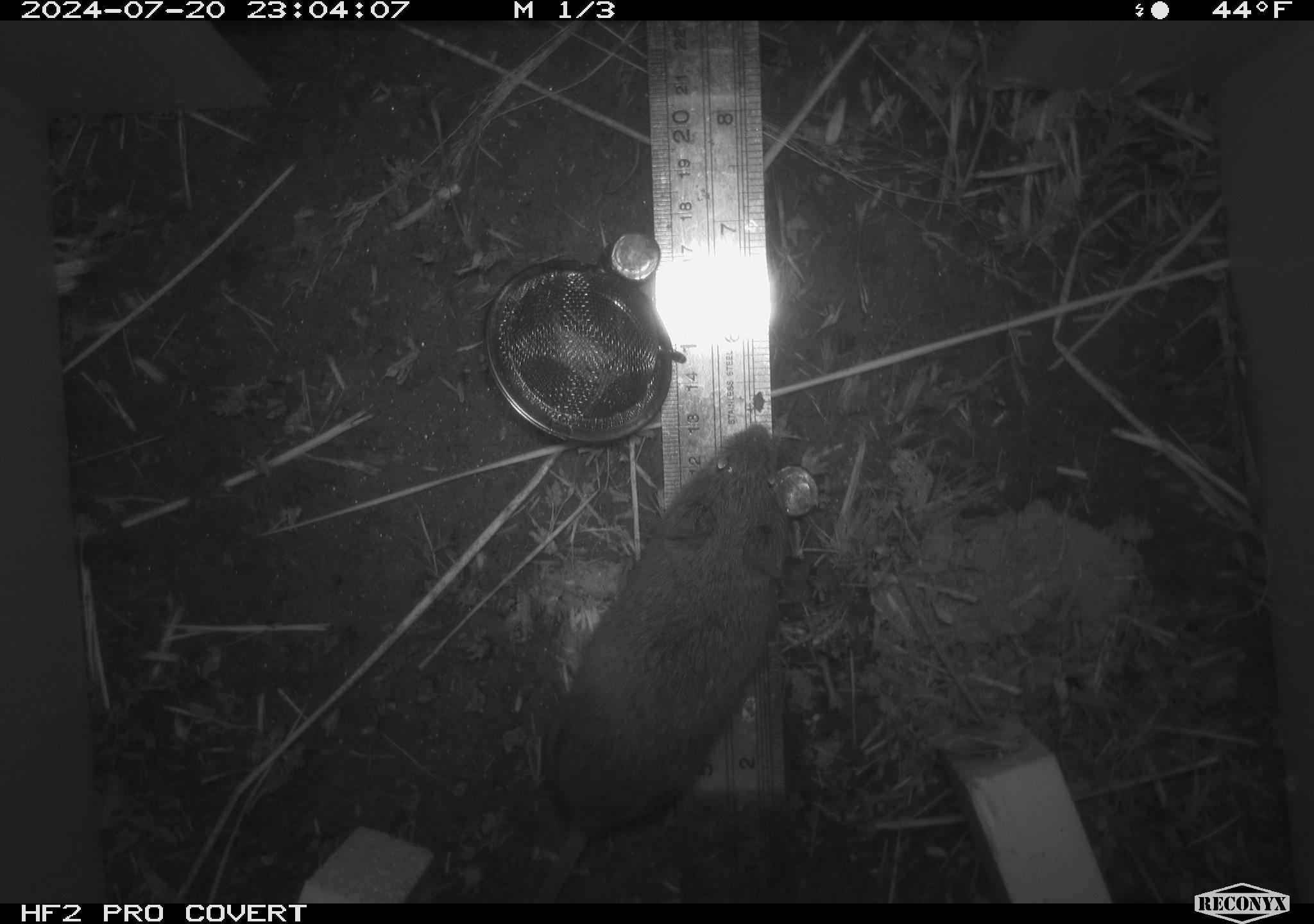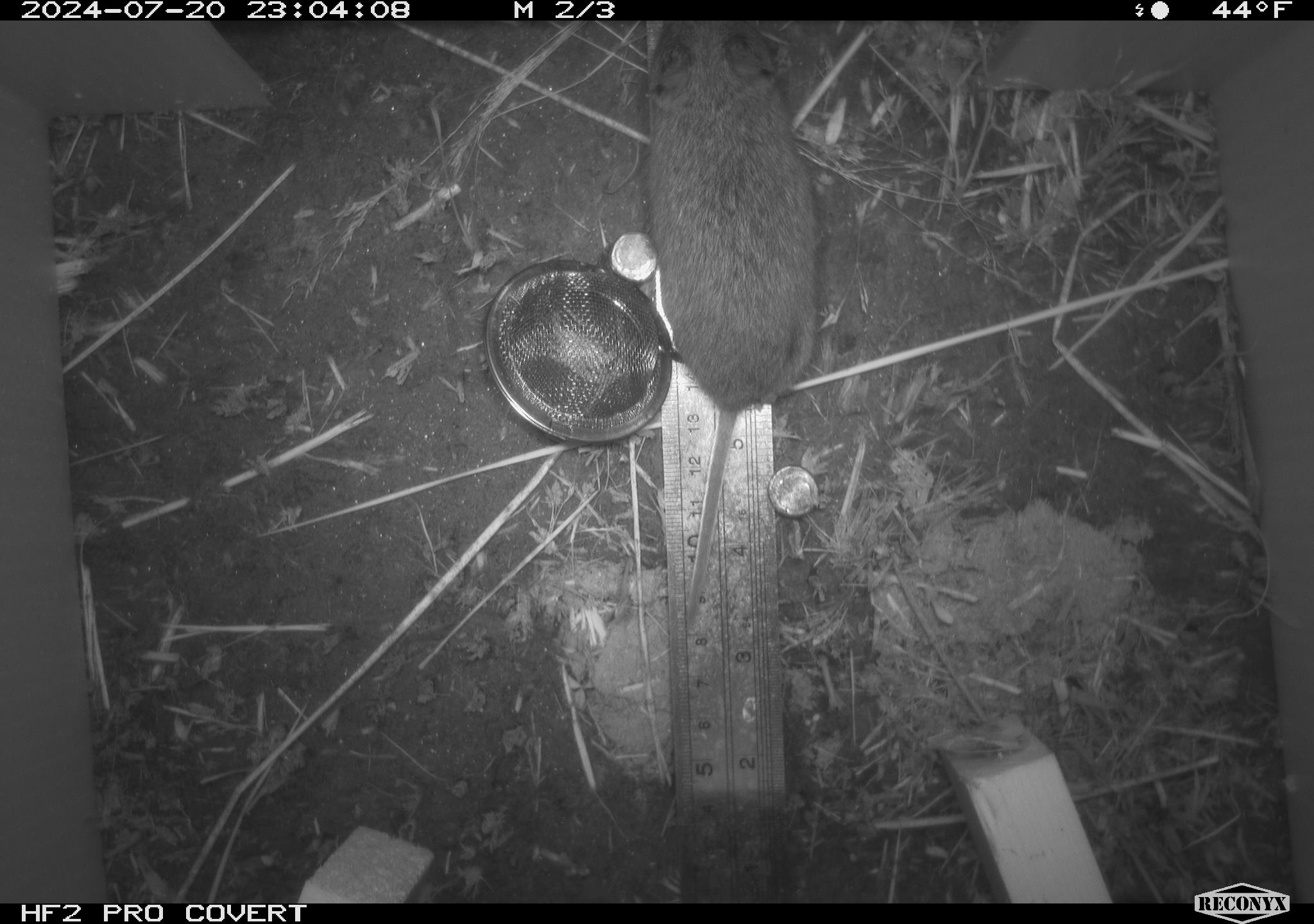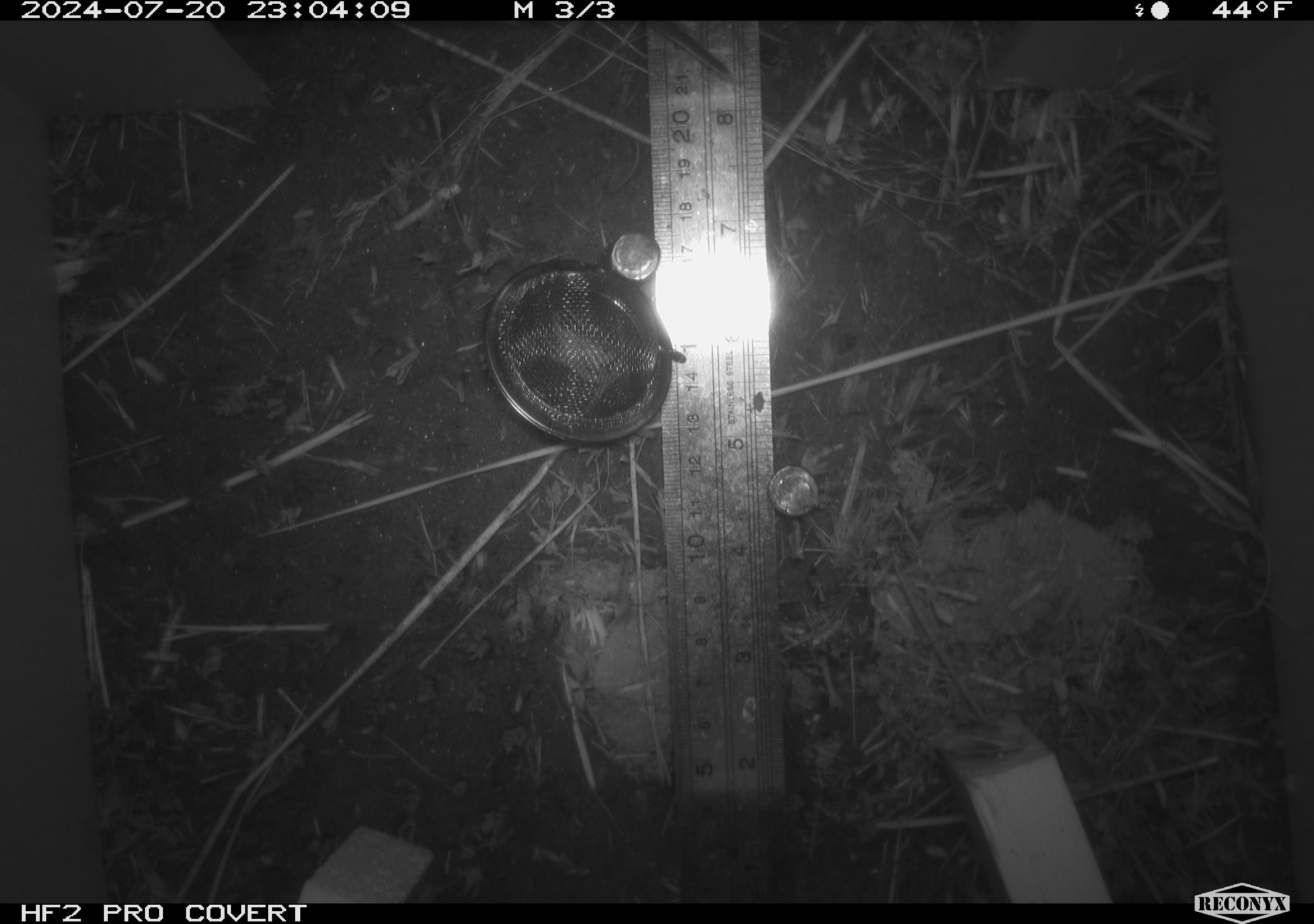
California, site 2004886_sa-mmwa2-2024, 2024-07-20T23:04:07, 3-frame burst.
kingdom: Animalia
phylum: Chordata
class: Mammalia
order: Rodentia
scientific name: Rodentia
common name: mouse species